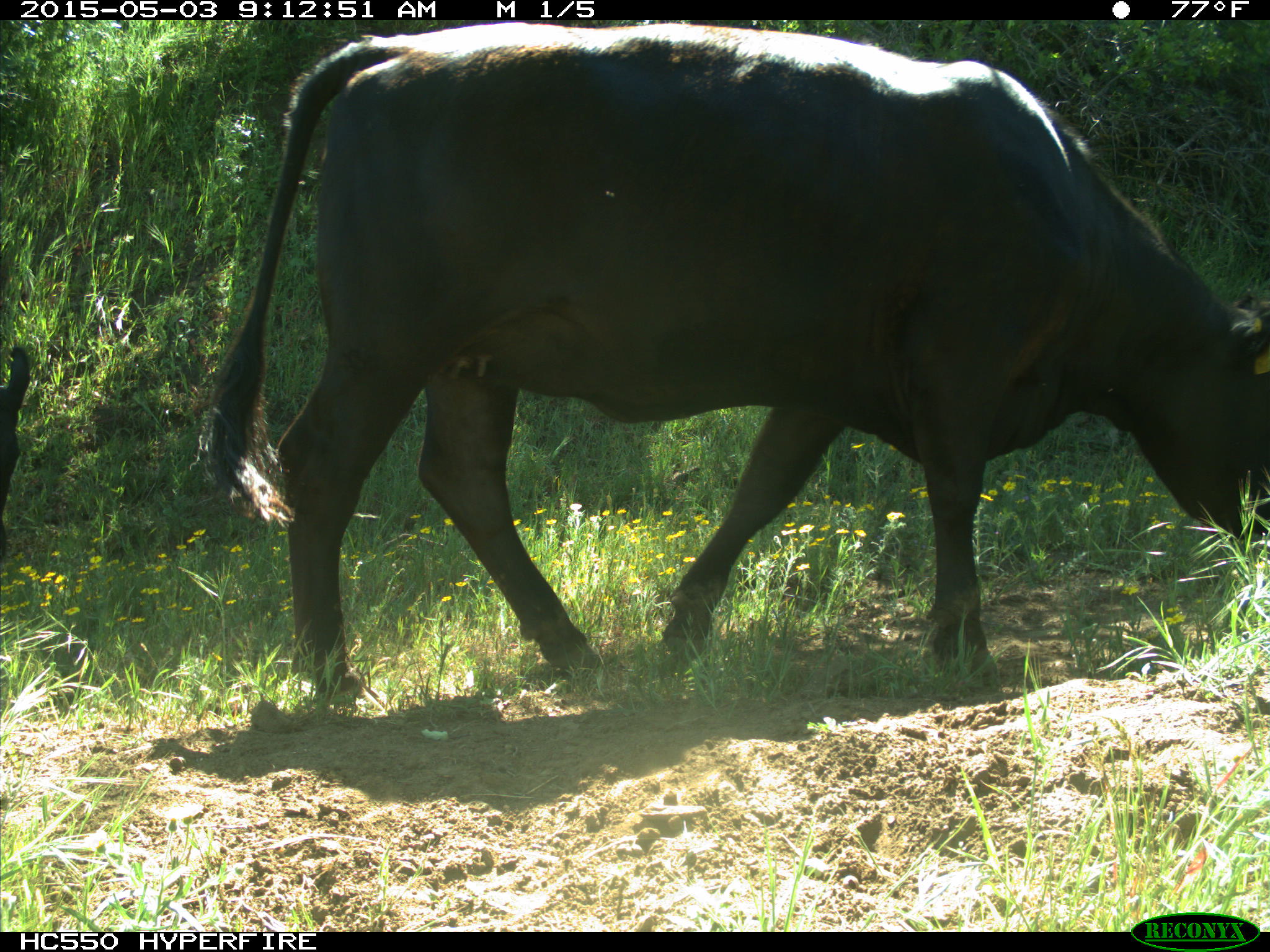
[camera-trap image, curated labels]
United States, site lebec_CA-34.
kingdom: Animalia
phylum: Chordata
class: Mammalia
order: Artiodactyla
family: Bovidae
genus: Bos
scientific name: Bos taurus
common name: domestic cow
Bos taurus (domestic cow).